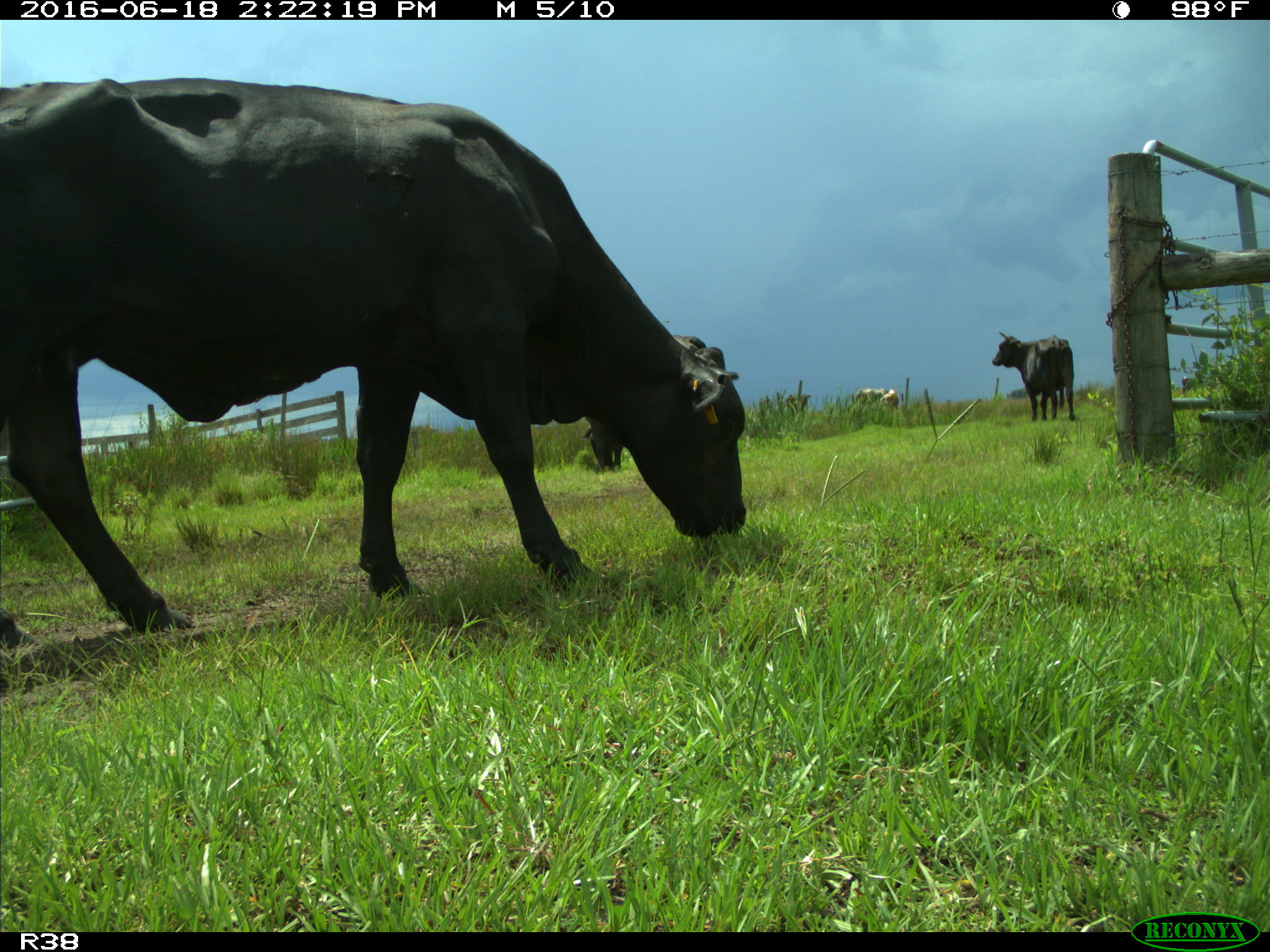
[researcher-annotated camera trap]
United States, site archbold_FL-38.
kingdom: Animalia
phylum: Chordata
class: Mammalia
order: Artiodactyla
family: Bovidae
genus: Bos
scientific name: Bos taurus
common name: domestic cow